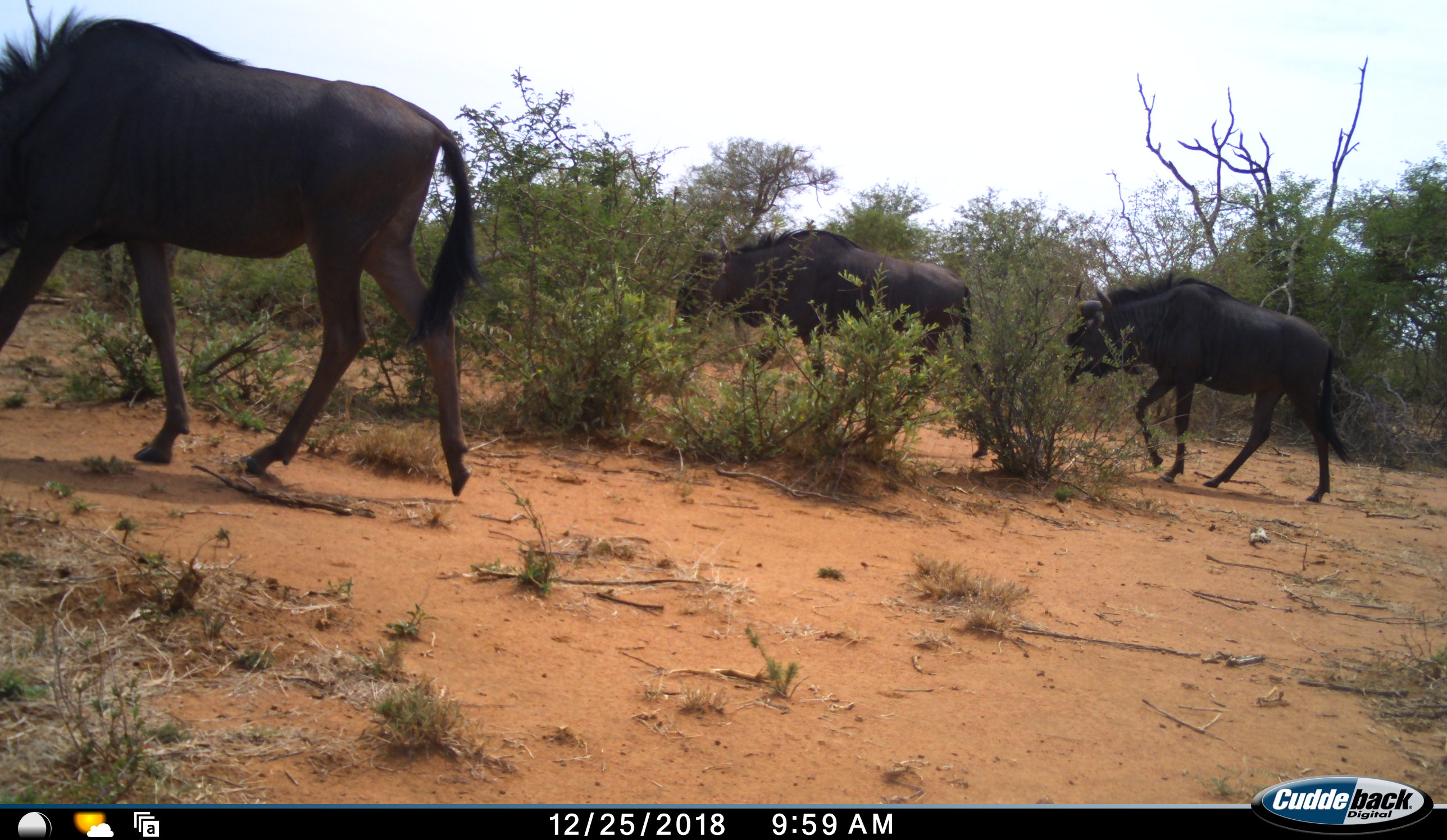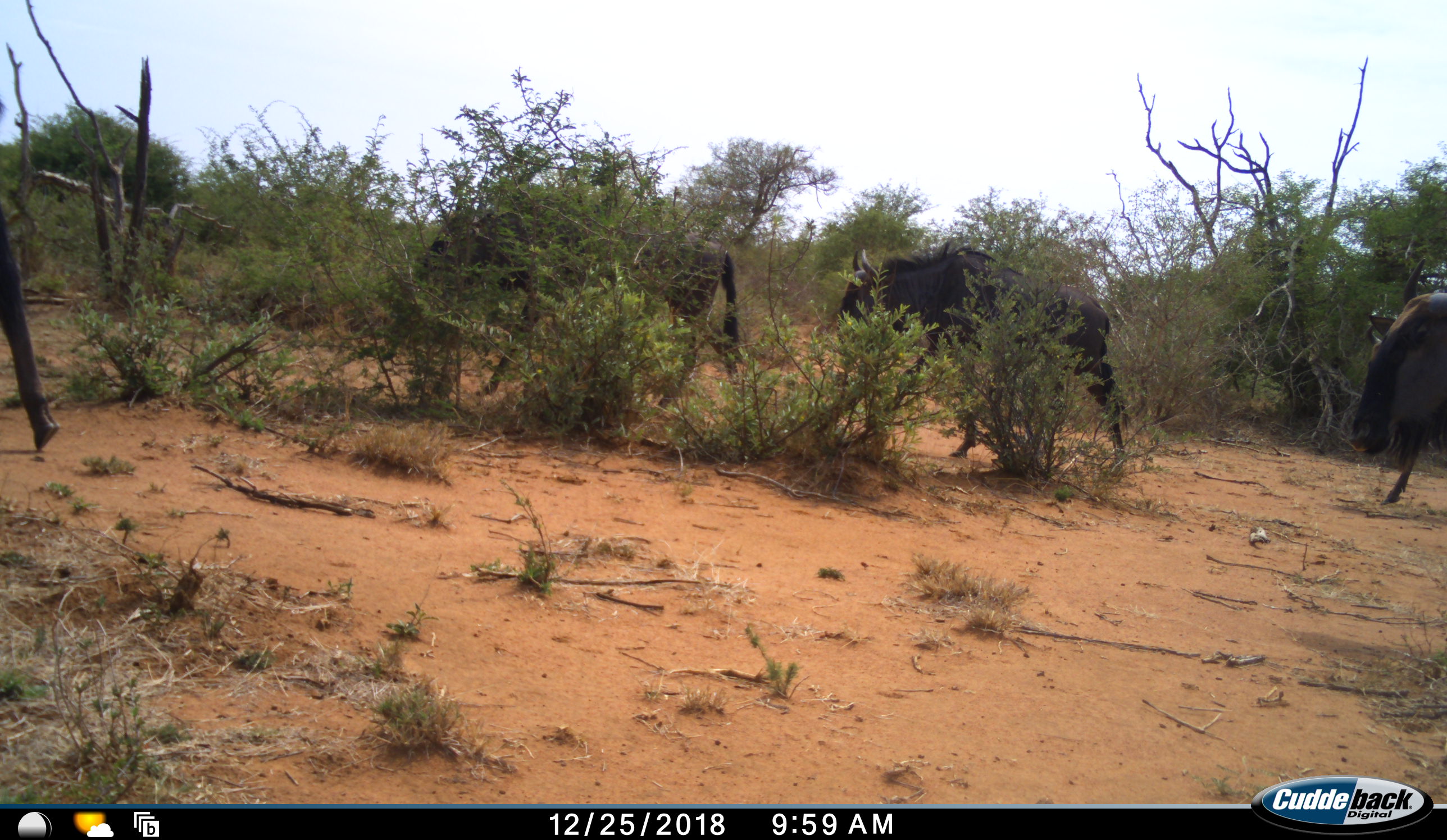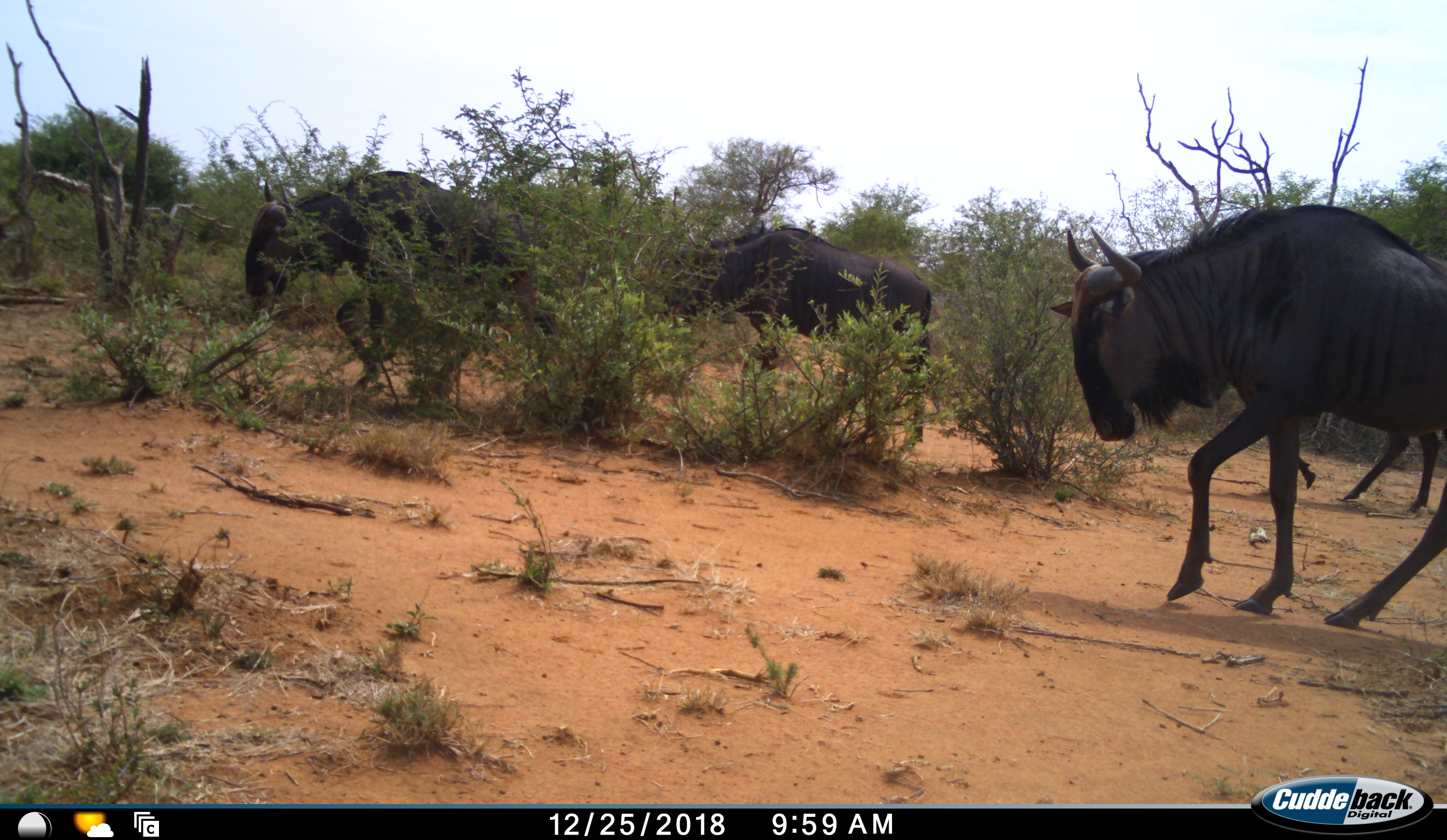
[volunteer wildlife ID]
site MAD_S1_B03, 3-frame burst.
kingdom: Animalia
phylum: Chordata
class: Mammalia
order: Artiodactyla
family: Bovidae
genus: Connochaetes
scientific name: Connochaetes taurinus taurinus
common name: blue wildebeest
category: wildebeestblue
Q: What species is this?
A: Wildebeestblue (blue wildebeest) (Connochaetes taurinus taurinus).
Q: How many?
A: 5.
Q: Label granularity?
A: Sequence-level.